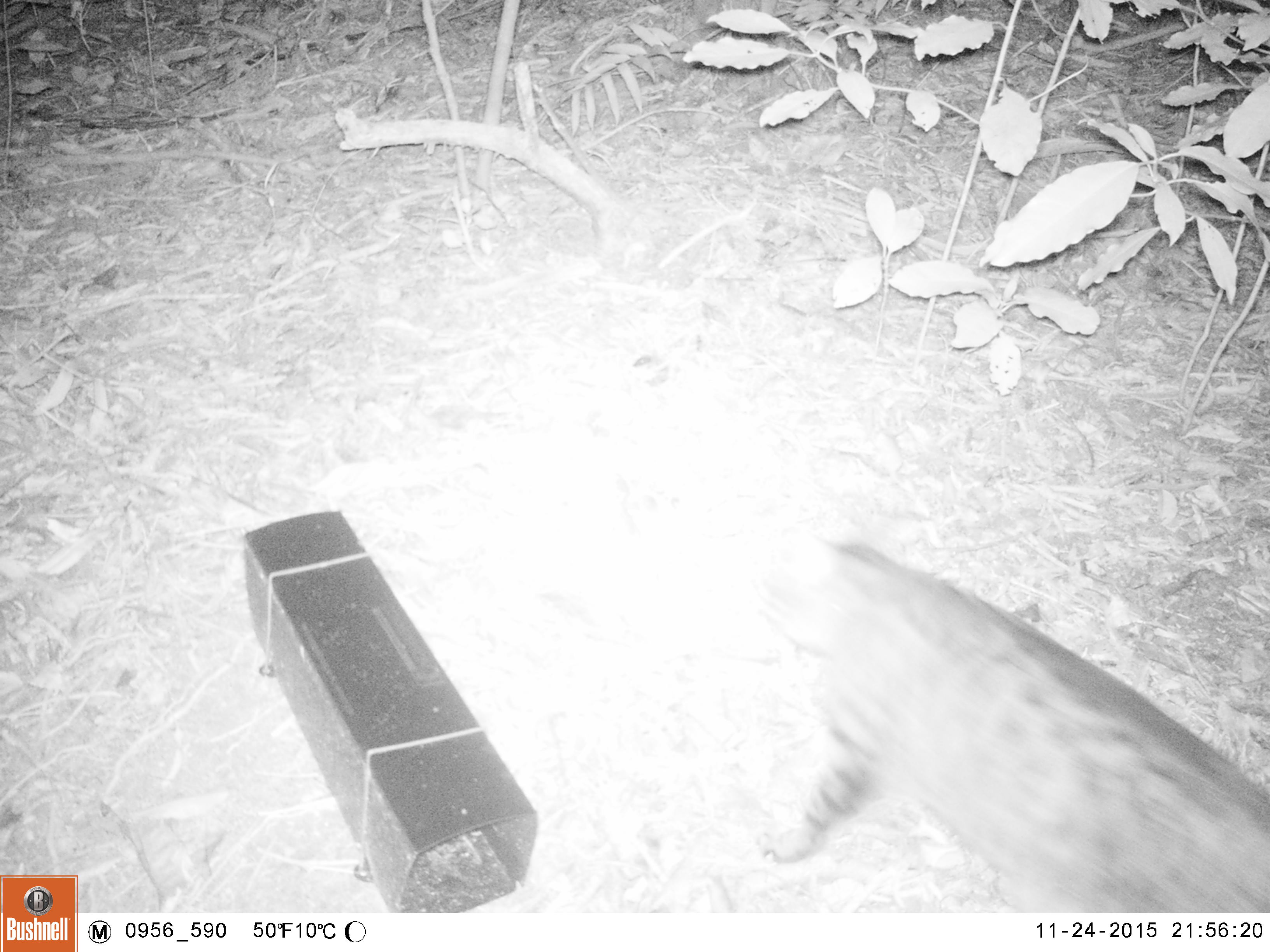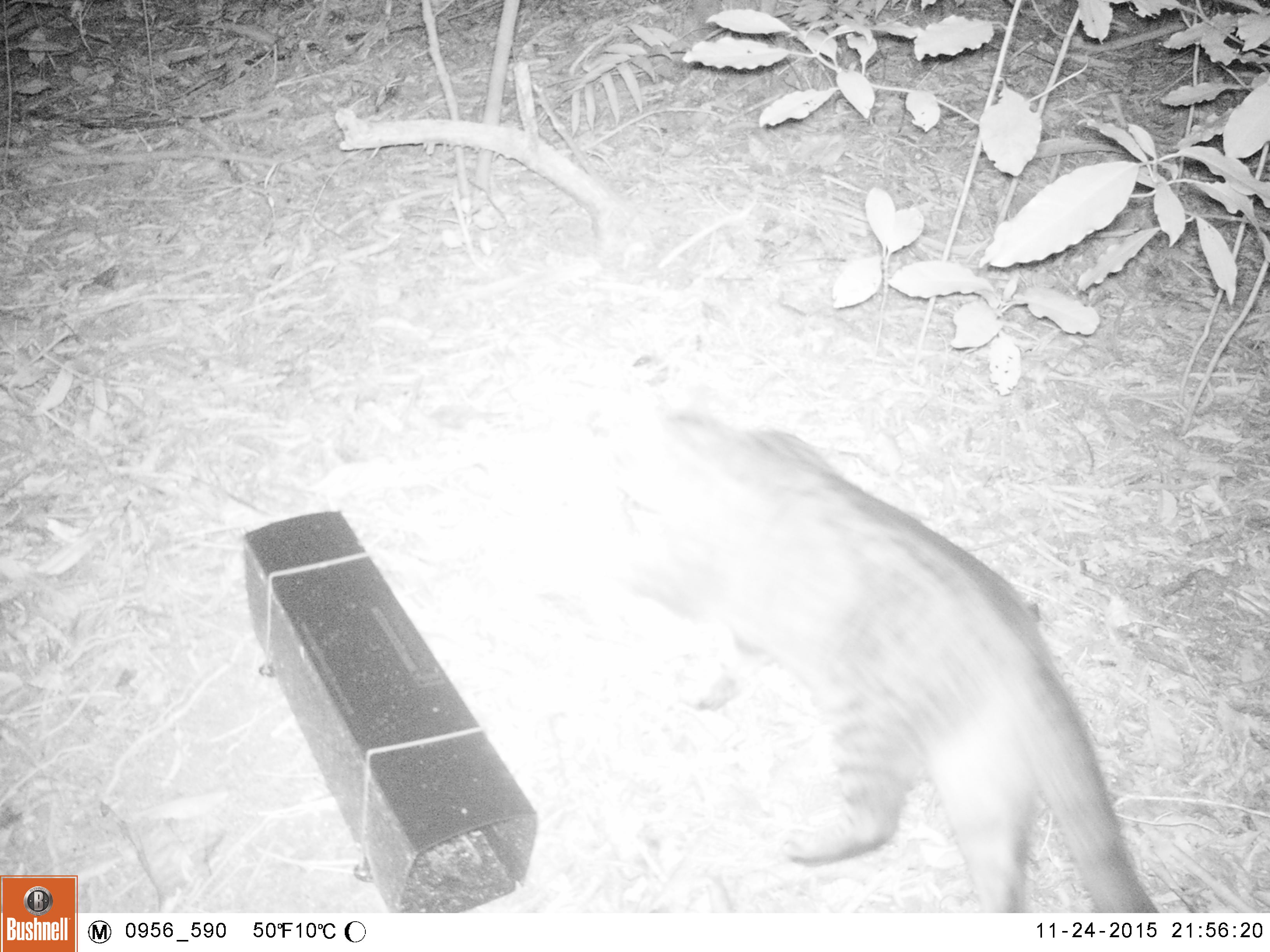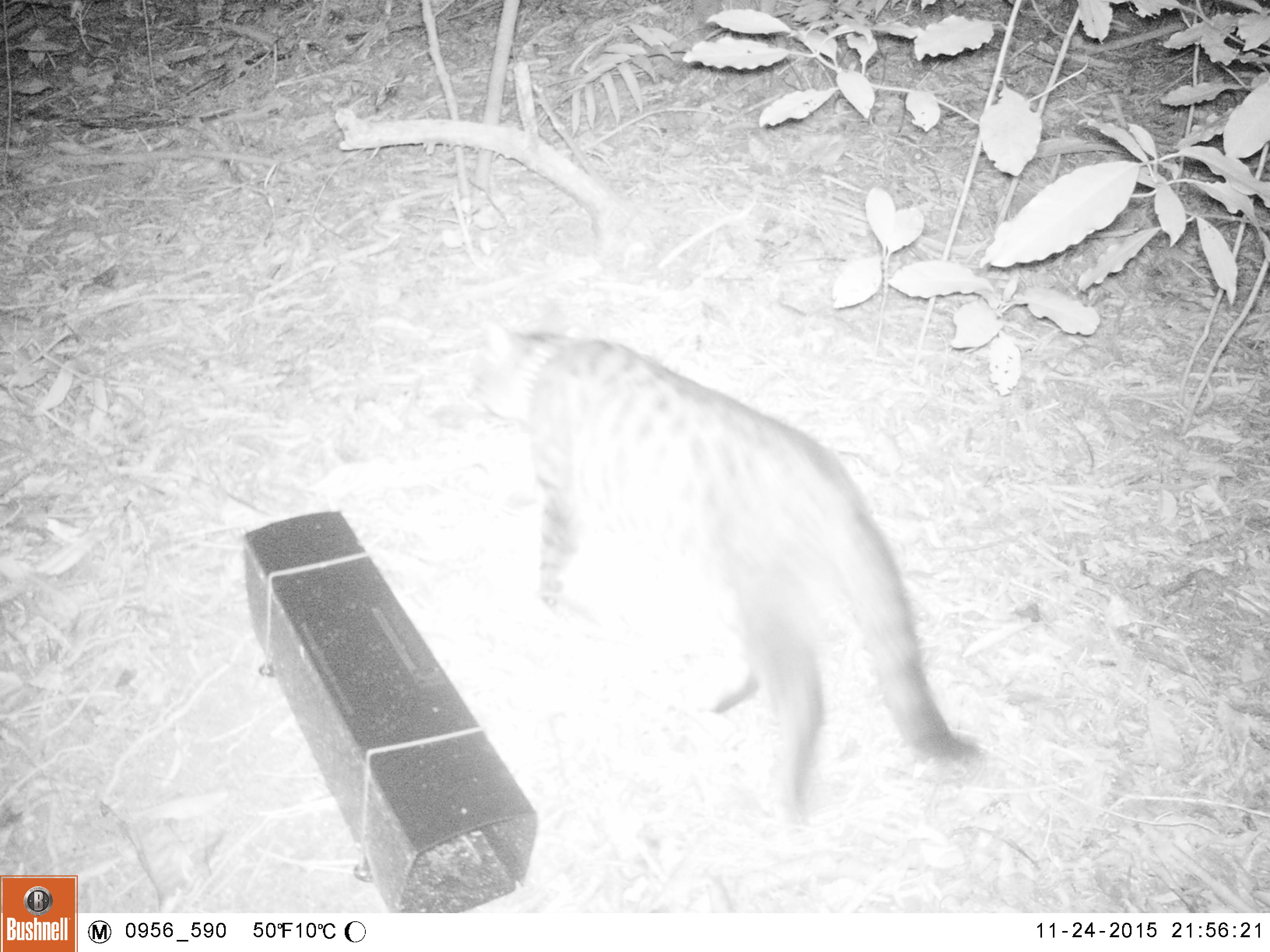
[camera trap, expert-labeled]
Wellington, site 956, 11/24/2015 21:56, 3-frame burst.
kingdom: Animalia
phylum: Chordata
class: Mammalia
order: Carnivora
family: Felidae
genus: Felis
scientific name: Felis catus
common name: cat